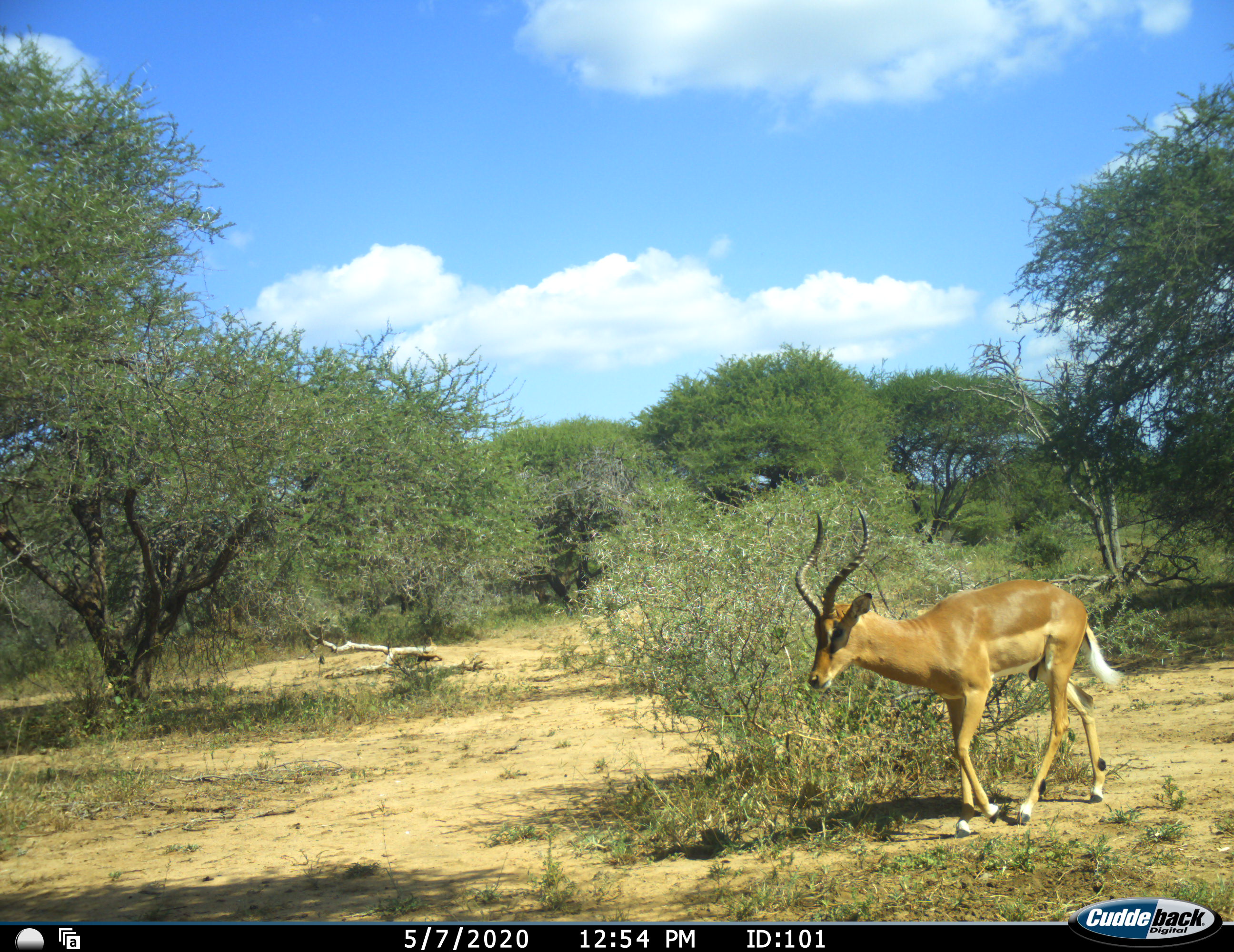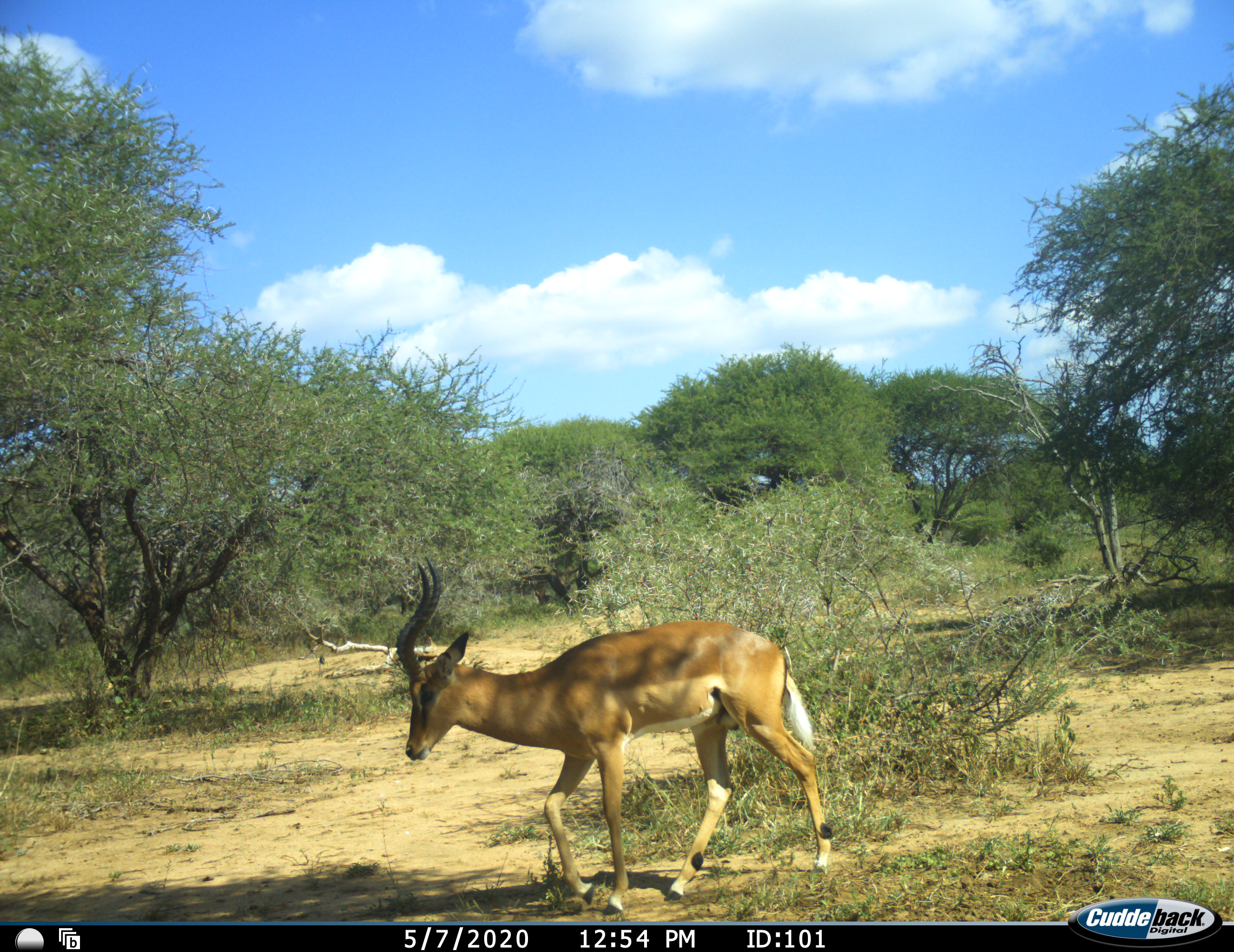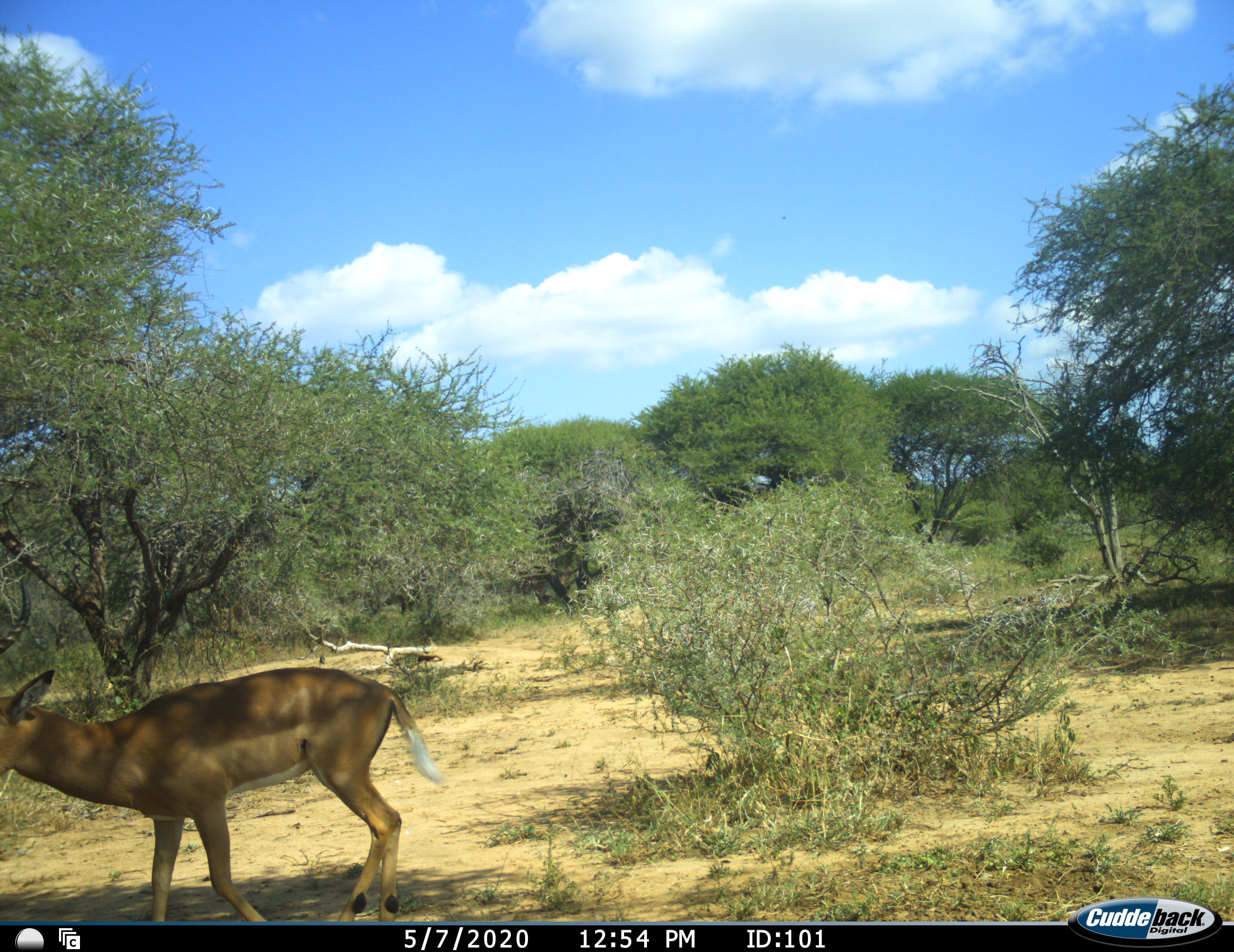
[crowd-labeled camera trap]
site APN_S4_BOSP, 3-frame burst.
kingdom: Animalia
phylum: Chordata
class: Mammalia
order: Artiodactyla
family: Bovidae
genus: Aepyceros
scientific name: Aepyceros melampus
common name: impala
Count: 1.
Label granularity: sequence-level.